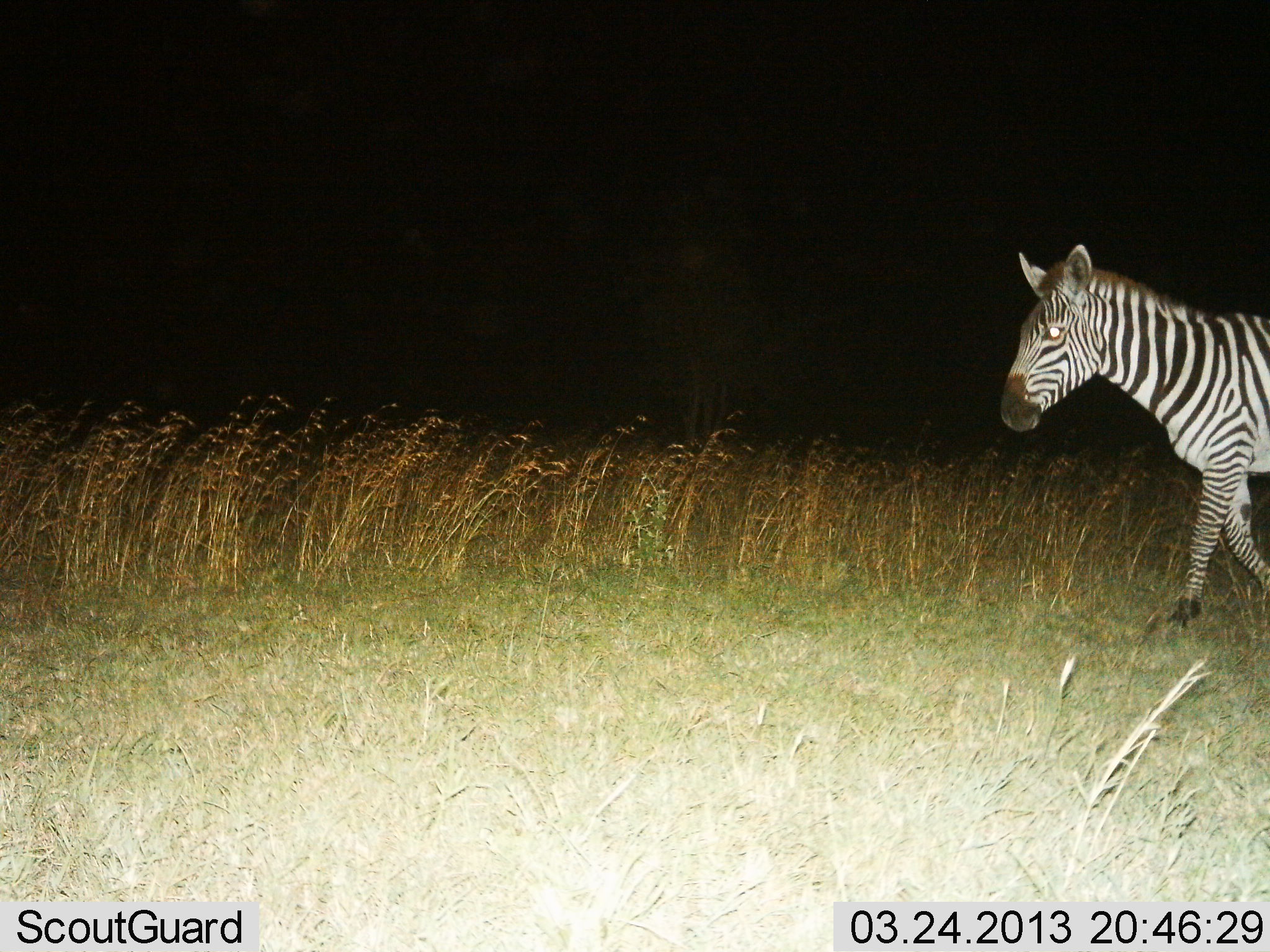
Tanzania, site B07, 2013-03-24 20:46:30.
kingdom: Animalia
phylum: Chordata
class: Mammalia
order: Perissodactyla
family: Equidae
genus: Equus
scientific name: Equus quagga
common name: plains zebra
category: zebra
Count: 1.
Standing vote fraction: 11%.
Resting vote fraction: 0%.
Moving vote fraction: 86%.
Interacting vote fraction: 4%.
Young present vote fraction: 0%.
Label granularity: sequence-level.